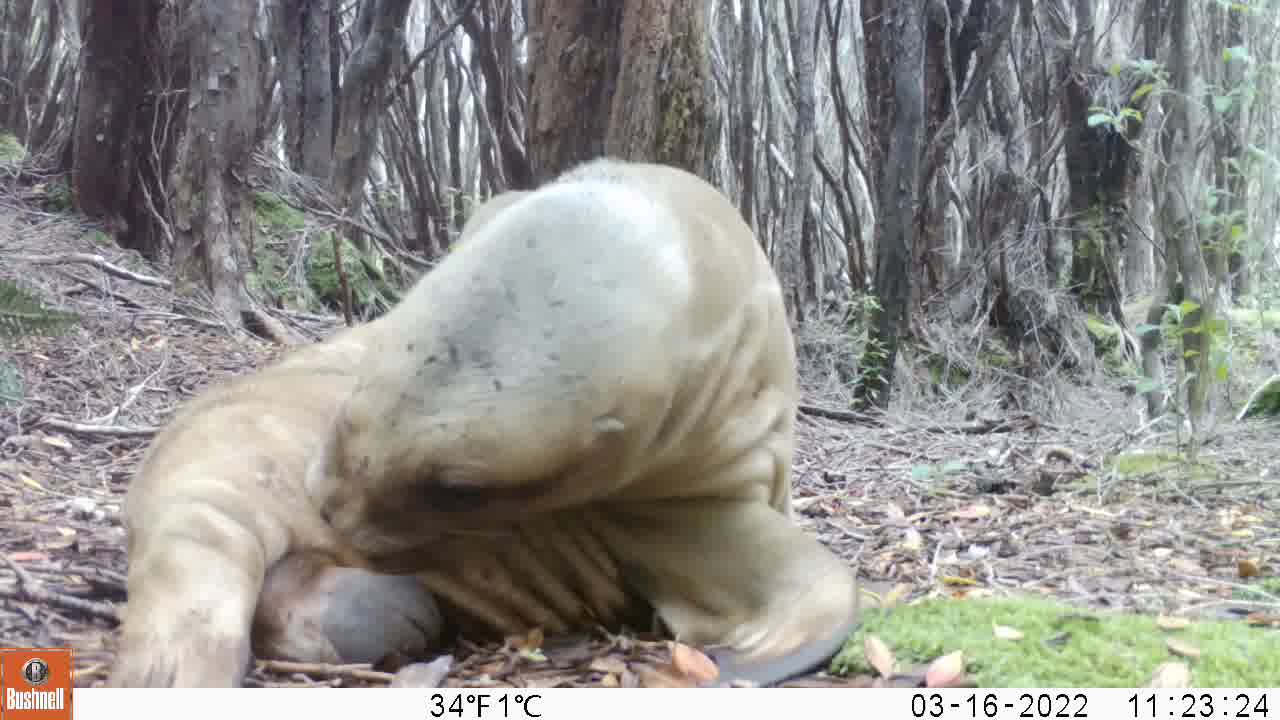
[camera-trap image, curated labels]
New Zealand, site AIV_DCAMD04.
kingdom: Animalia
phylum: Chordata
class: Mammalia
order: Carnivora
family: Otariidae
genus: Phocarctos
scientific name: Phocarctos hookeri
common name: new zealand sea lion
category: sealion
Sealion (new zealand sea lion) (Phocarctos hookeri).